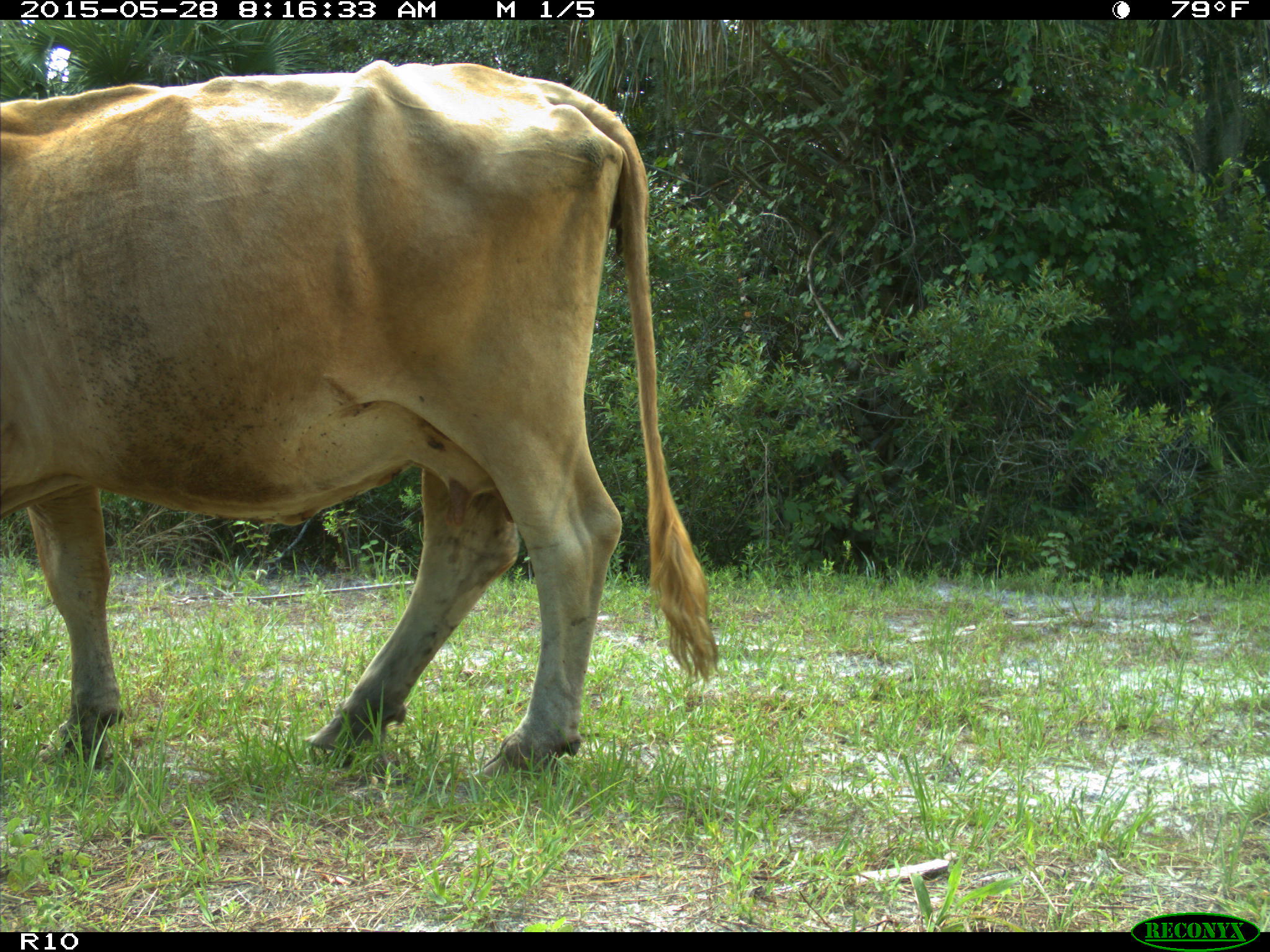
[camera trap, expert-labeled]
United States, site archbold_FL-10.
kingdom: Animalia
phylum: Chordata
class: Mammalia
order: Artiodactyla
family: Bovidae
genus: Bos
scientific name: Bos taurus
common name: domestic cow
Bos taurus (domestic cow).